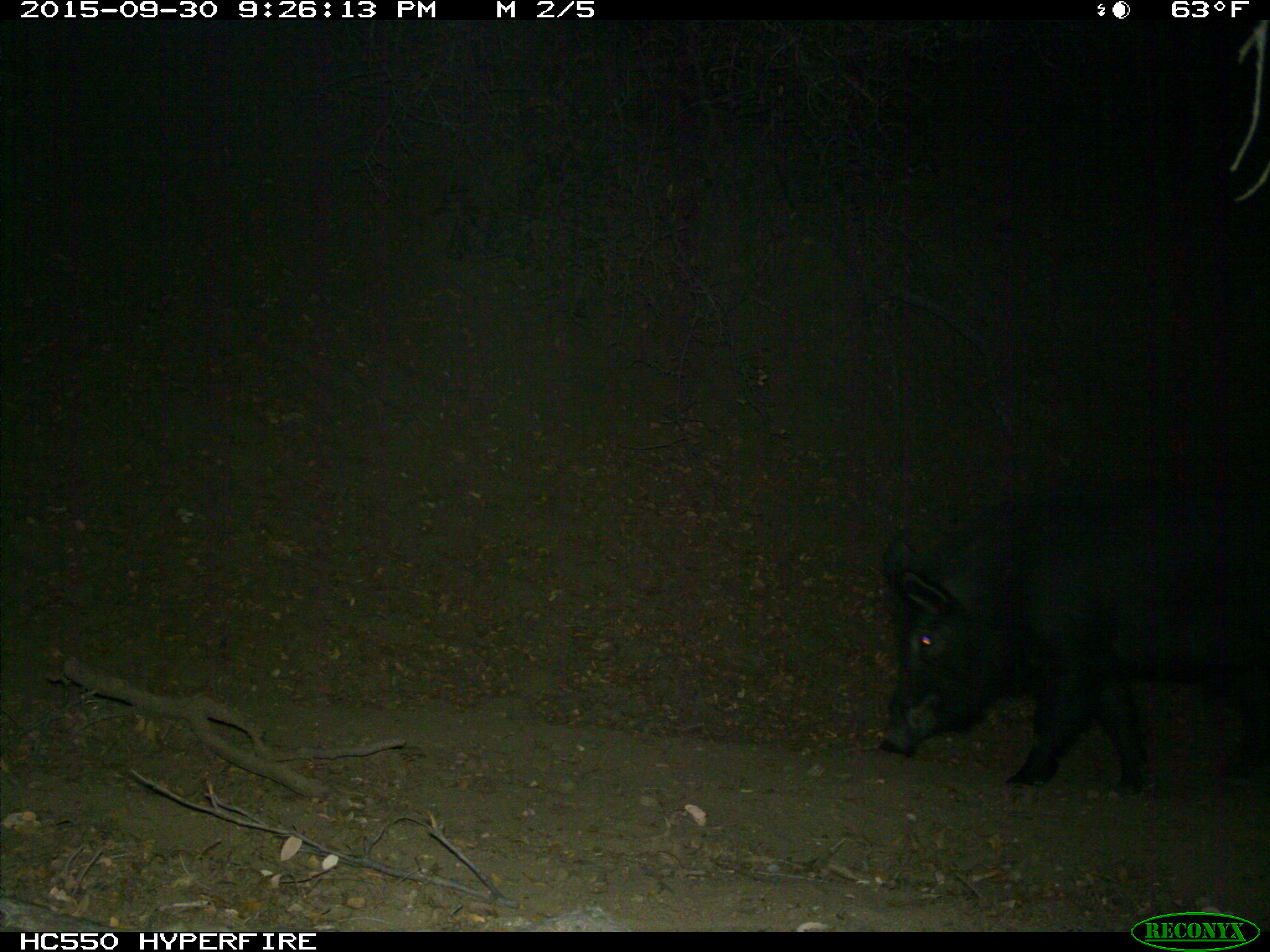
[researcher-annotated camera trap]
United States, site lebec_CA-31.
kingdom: Animalia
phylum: Chordata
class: Mammalia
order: Artiodactyla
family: Suidae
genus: Sus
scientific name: Sus scrofa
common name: wild boar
Sus scrofa (wild boar).